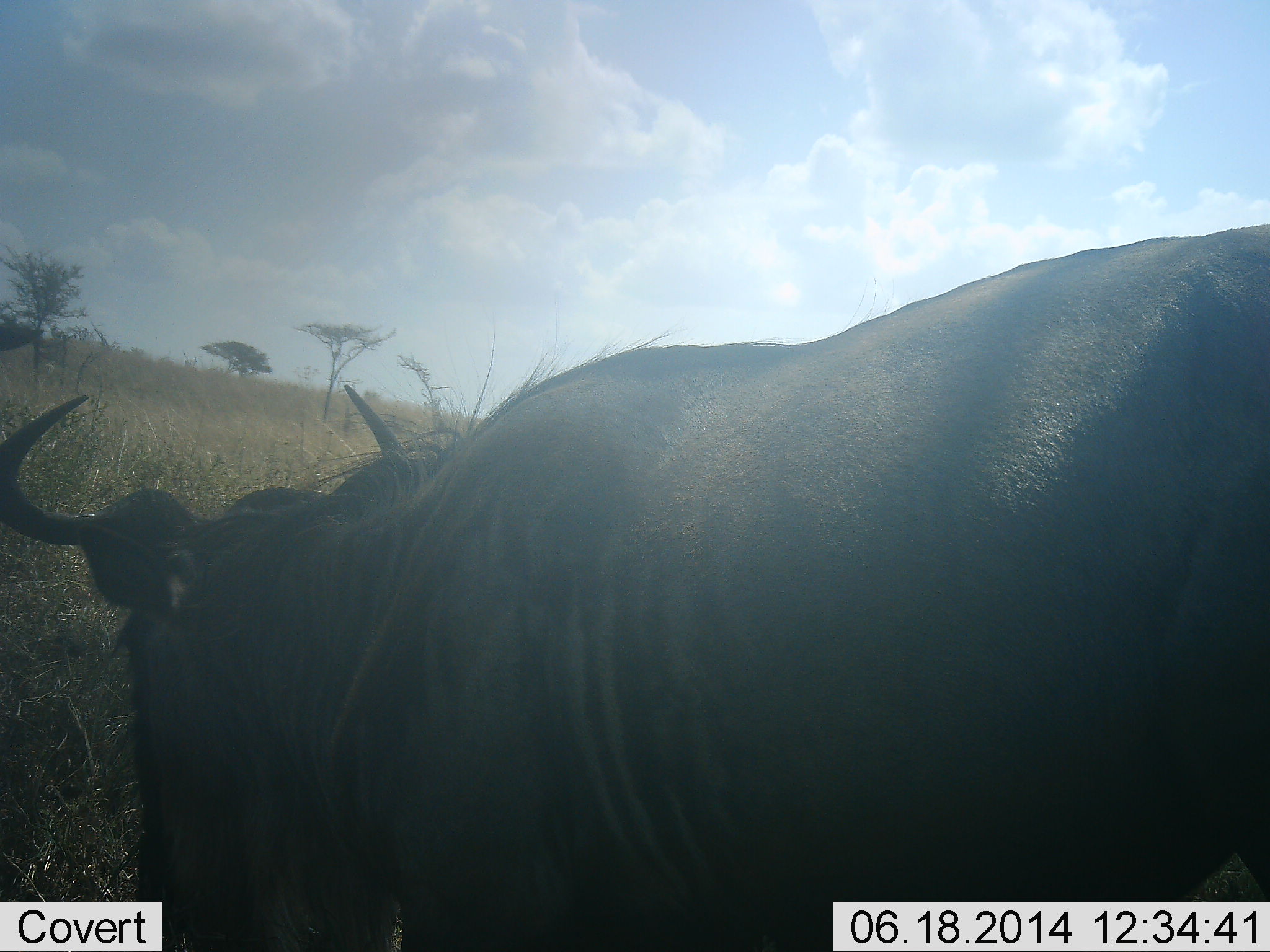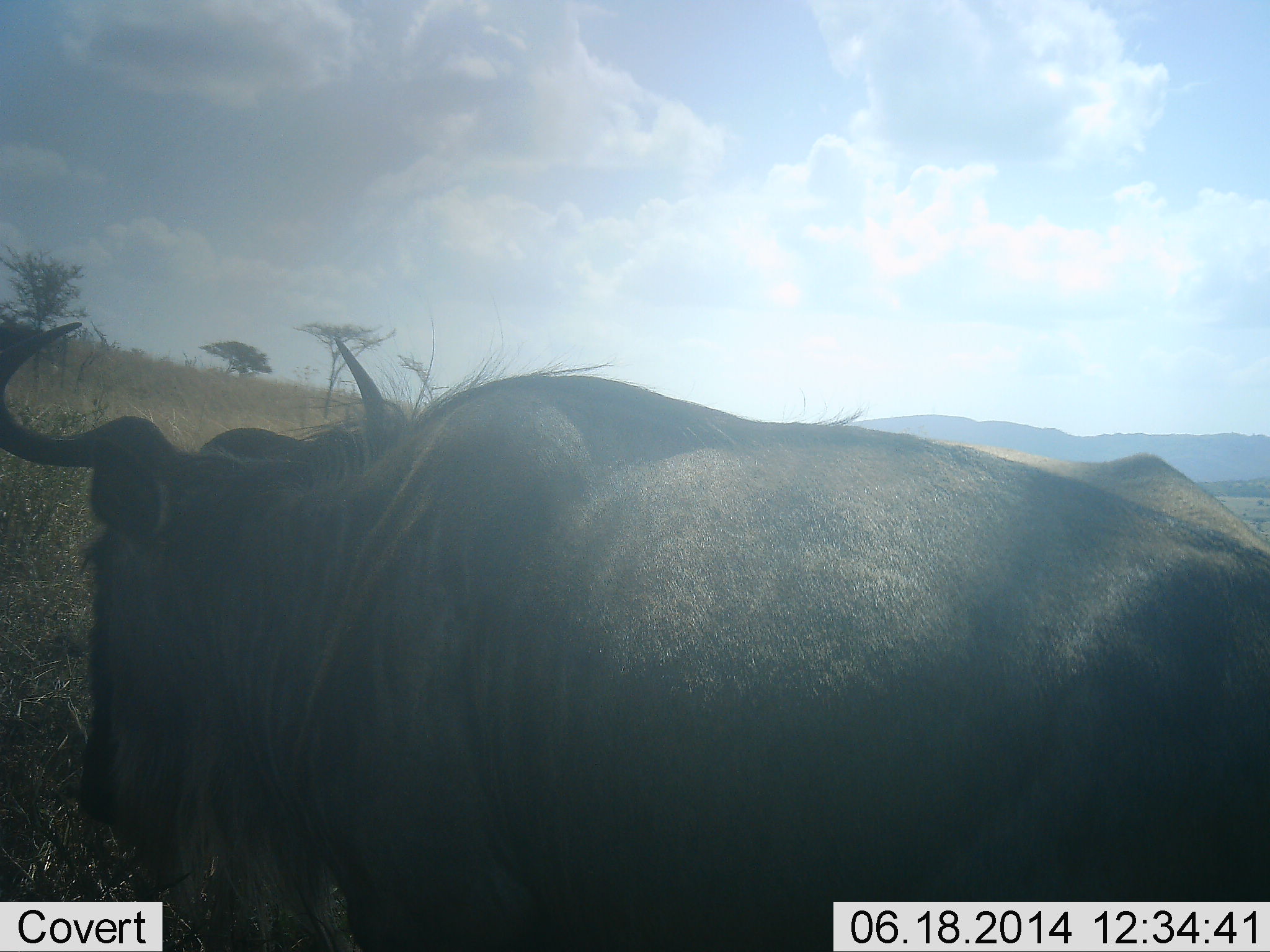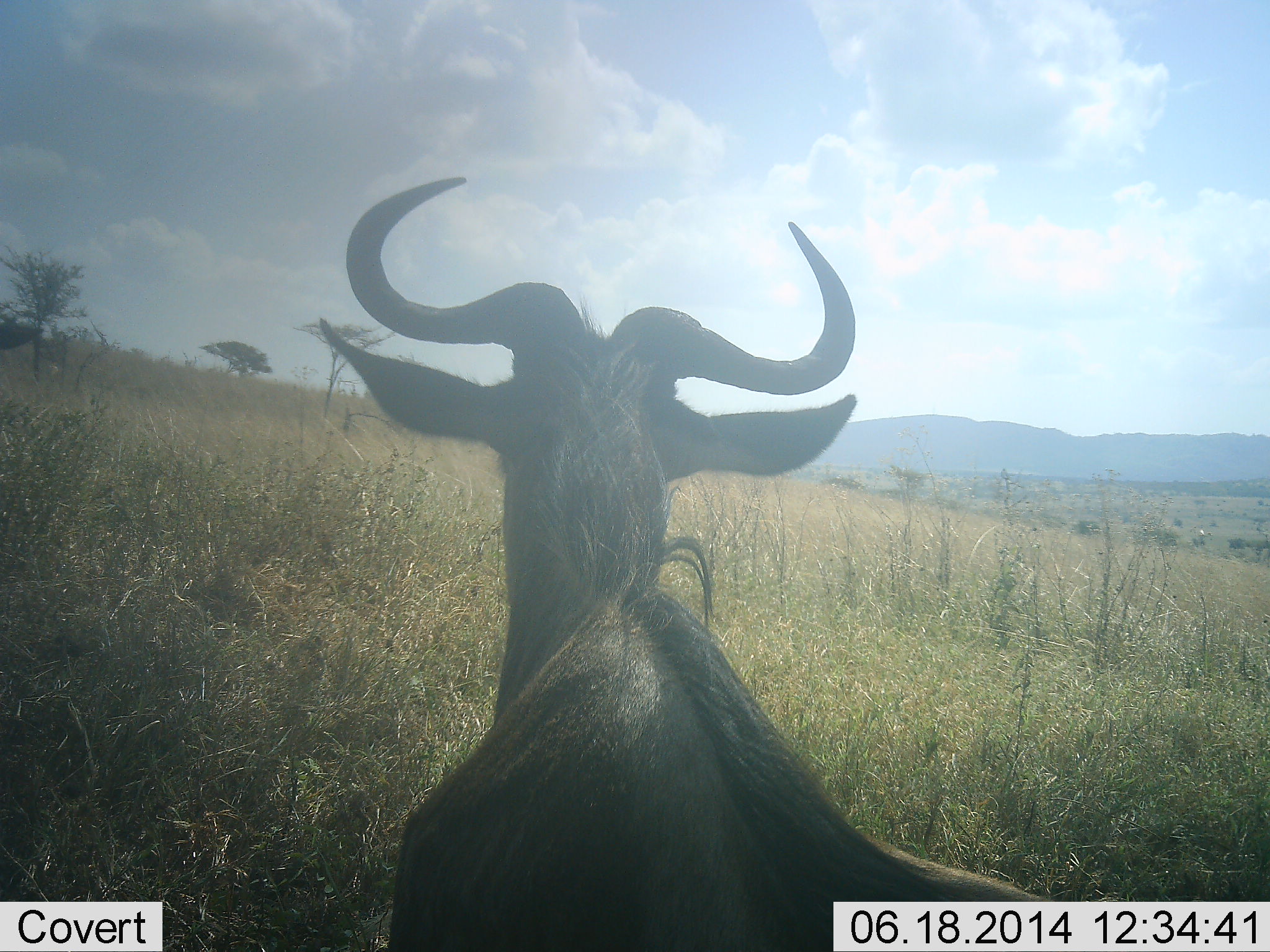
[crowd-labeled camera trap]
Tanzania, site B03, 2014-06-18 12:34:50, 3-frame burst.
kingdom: Animalia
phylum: Chordata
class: Mammalia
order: Artiodactyla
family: Bovidae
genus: Connochaetes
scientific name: Connochaetes taurinus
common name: blue wildebeest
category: wildebeest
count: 1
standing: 30%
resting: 60%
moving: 20%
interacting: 0%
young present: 0%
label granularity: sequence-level